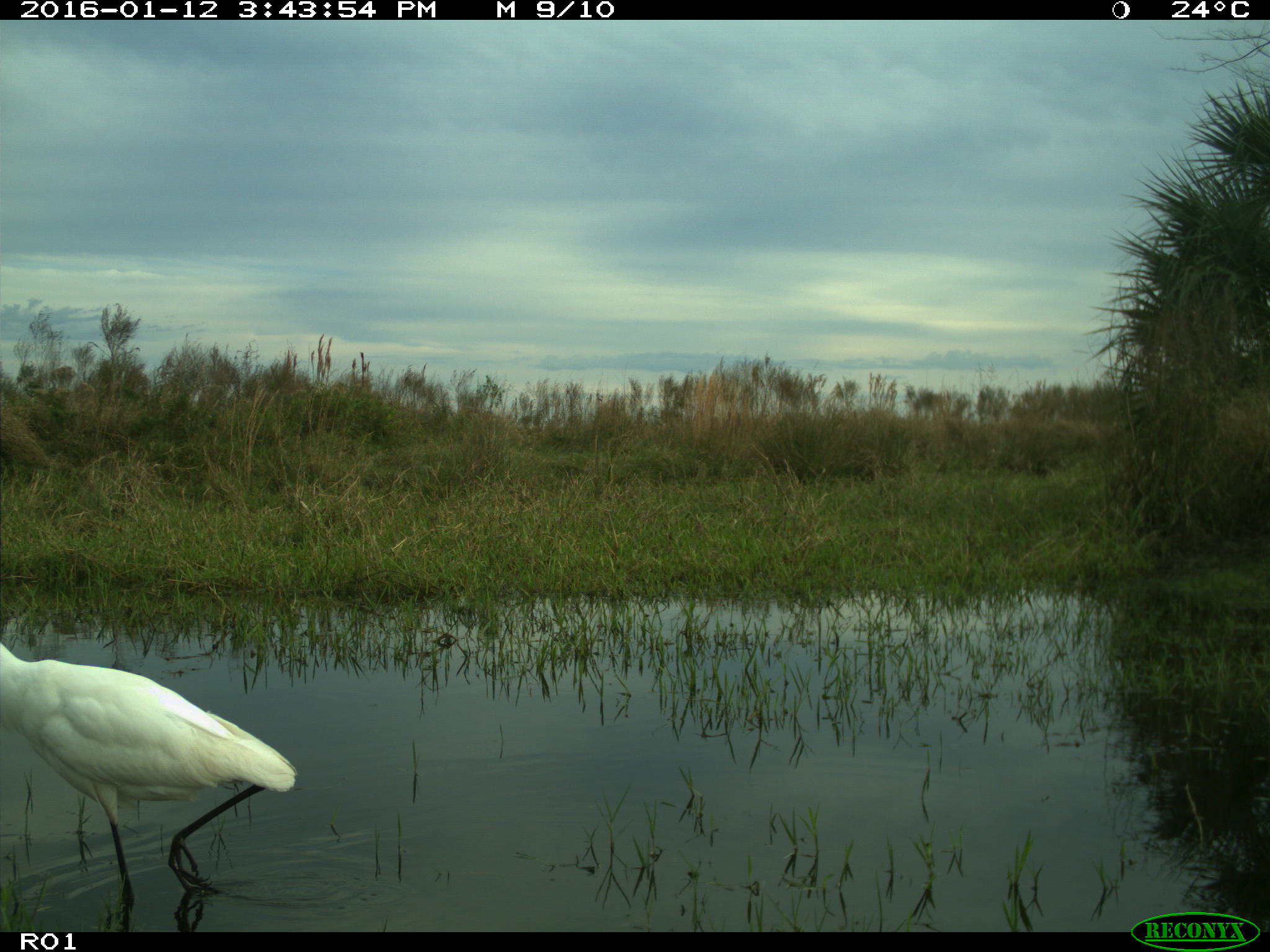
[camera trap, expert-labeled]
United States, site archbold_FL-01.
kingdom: Animalia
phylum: Chordata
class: Aves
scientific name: Aves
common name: birds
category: unidentified bird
Unidentified bird (birds) (Aves).